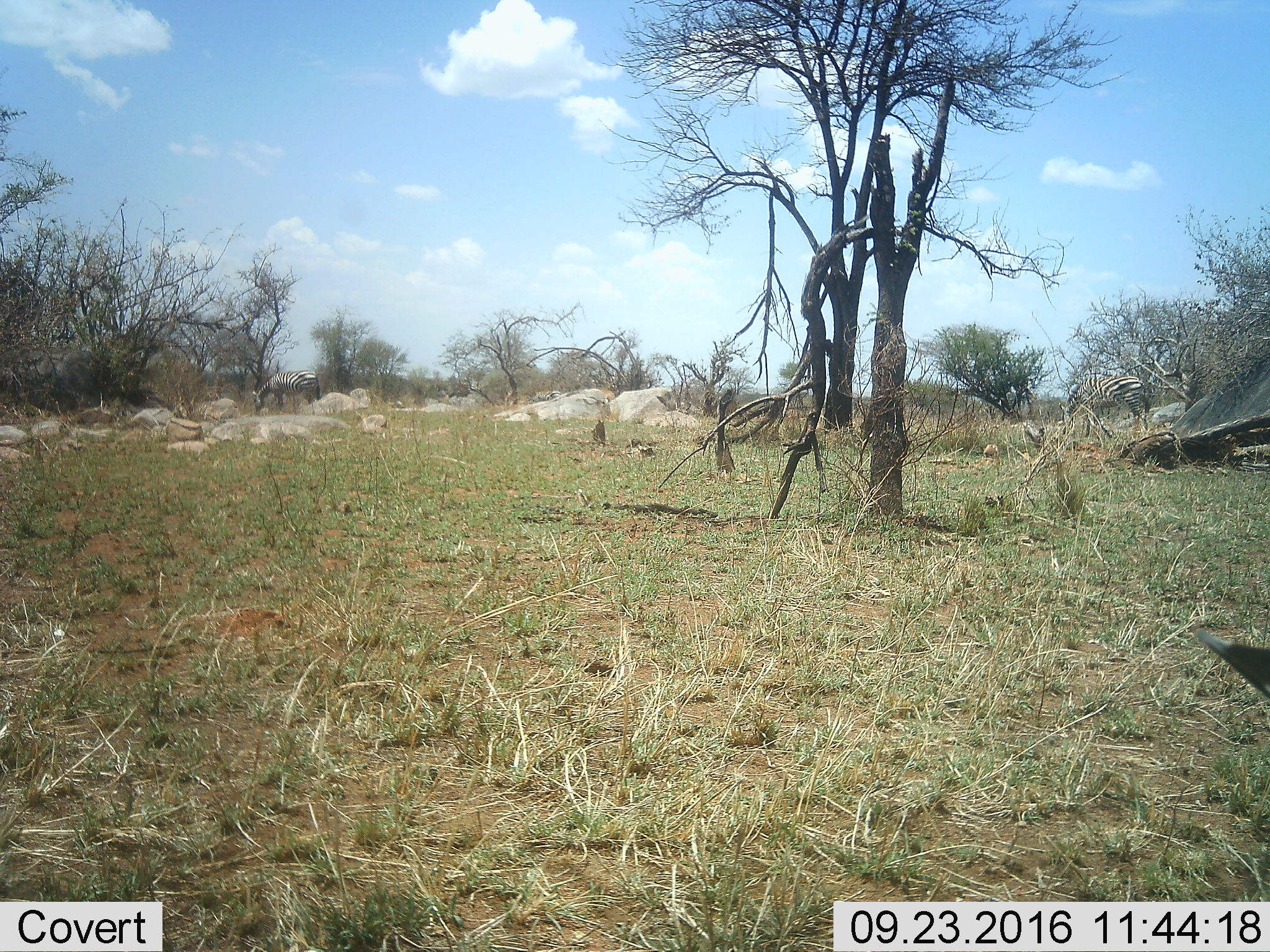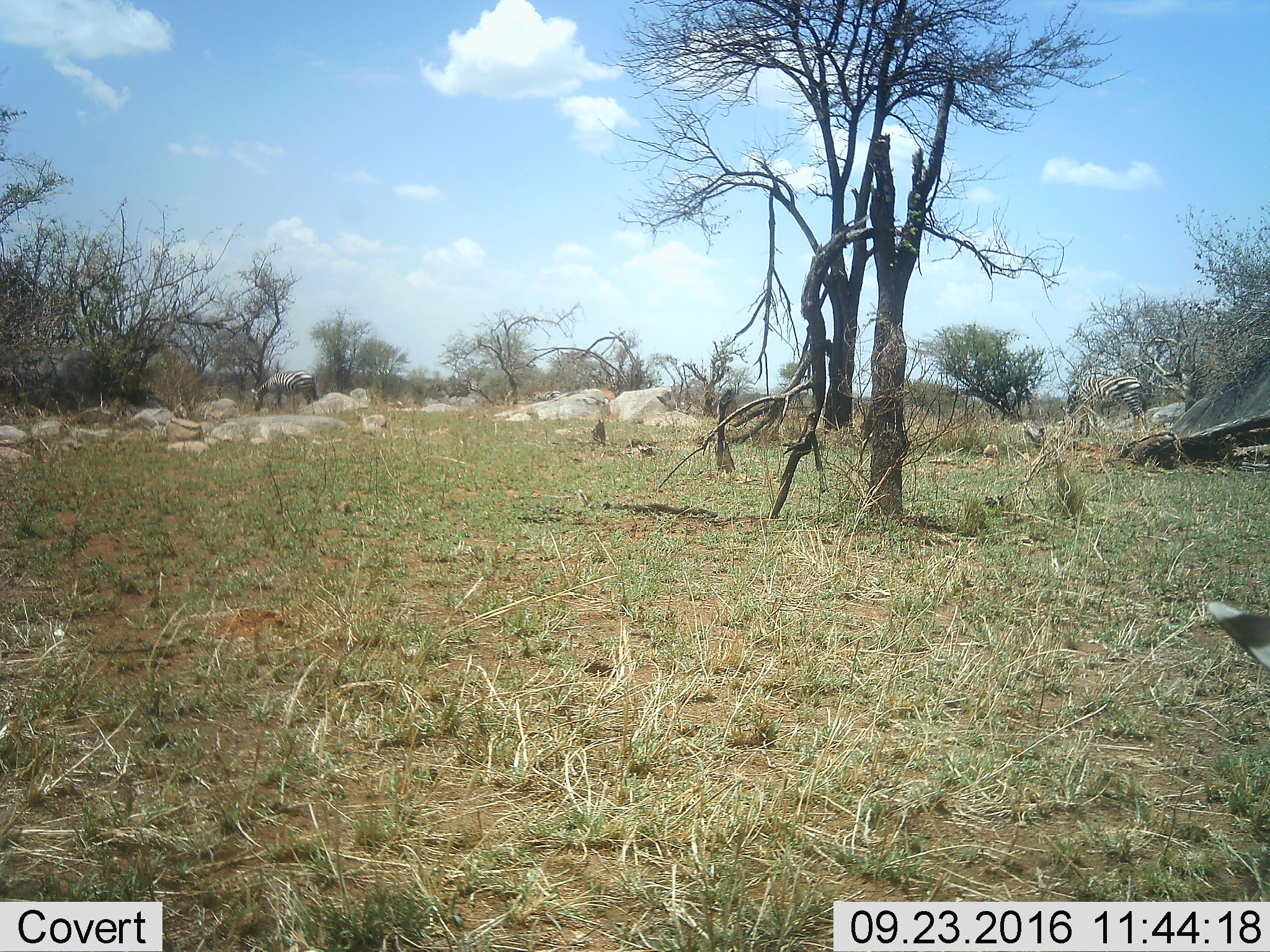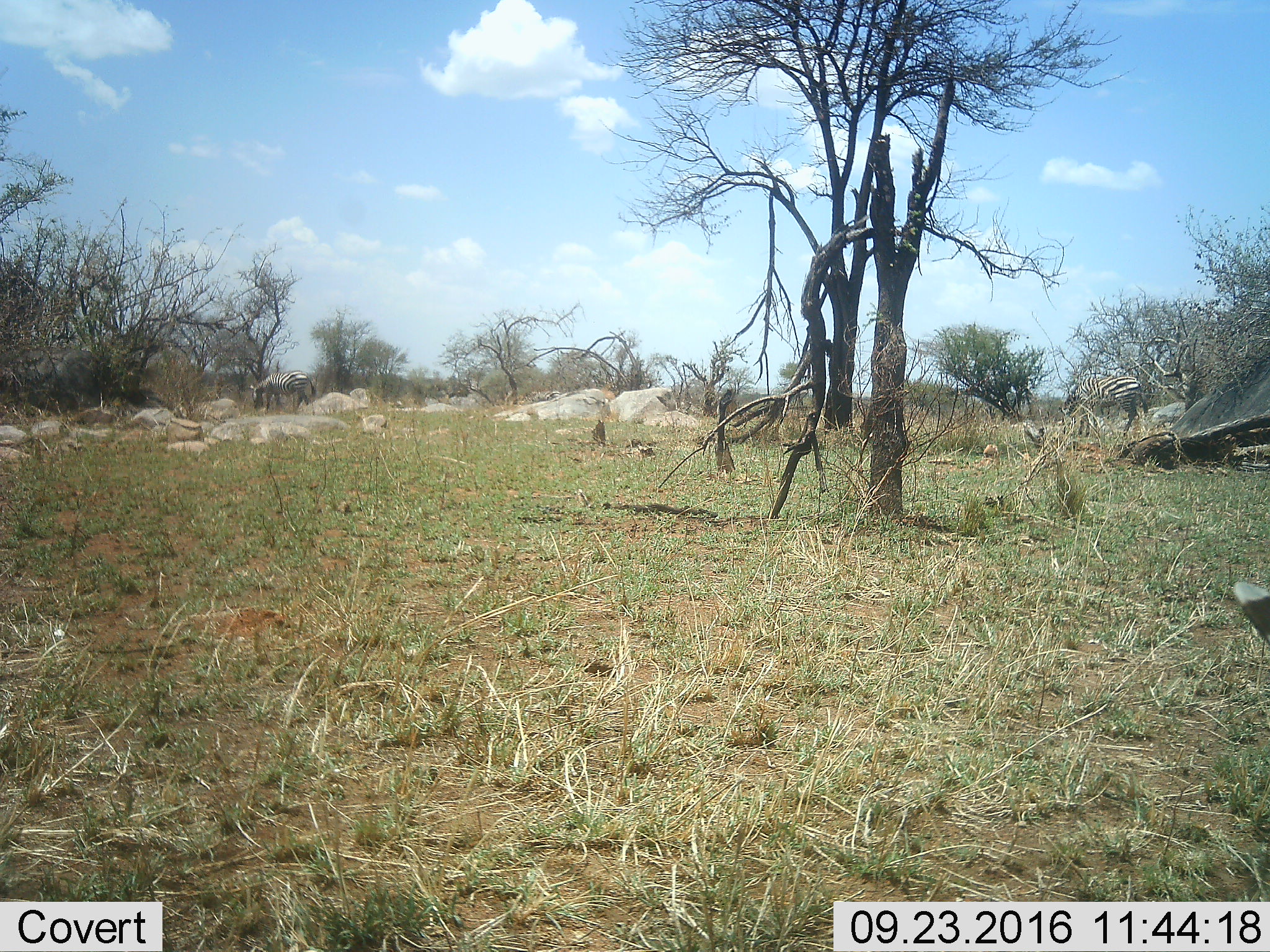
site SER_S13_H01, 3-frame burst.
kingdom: Animalia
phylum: Chordata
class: Mammalia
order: Perissodactyla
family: Equidae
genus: Equus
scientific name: Equus quagga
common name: plains zebra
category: zebraplains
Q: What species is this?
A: Zebraplains (plains zebra) (Equus quagga).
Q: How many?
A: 2.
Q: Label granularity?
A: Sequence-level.